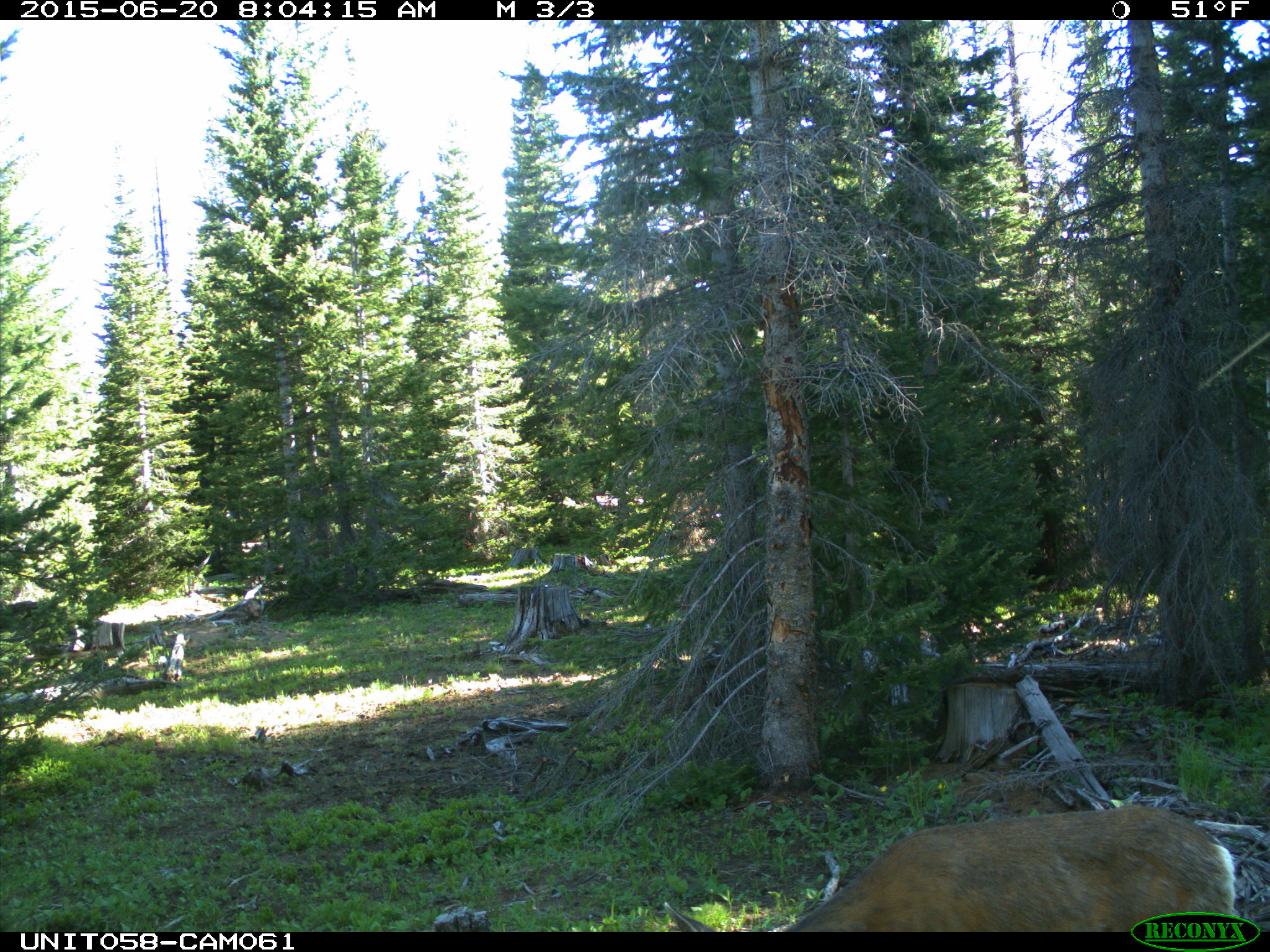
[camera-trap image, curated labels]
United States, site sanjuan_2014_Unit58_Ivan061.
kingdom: Animalia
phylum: Chordata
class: Mammalia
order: Artiodactyla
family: Cervidae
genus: Odocoileus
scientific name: Odocoileus hemionus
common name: mule deer